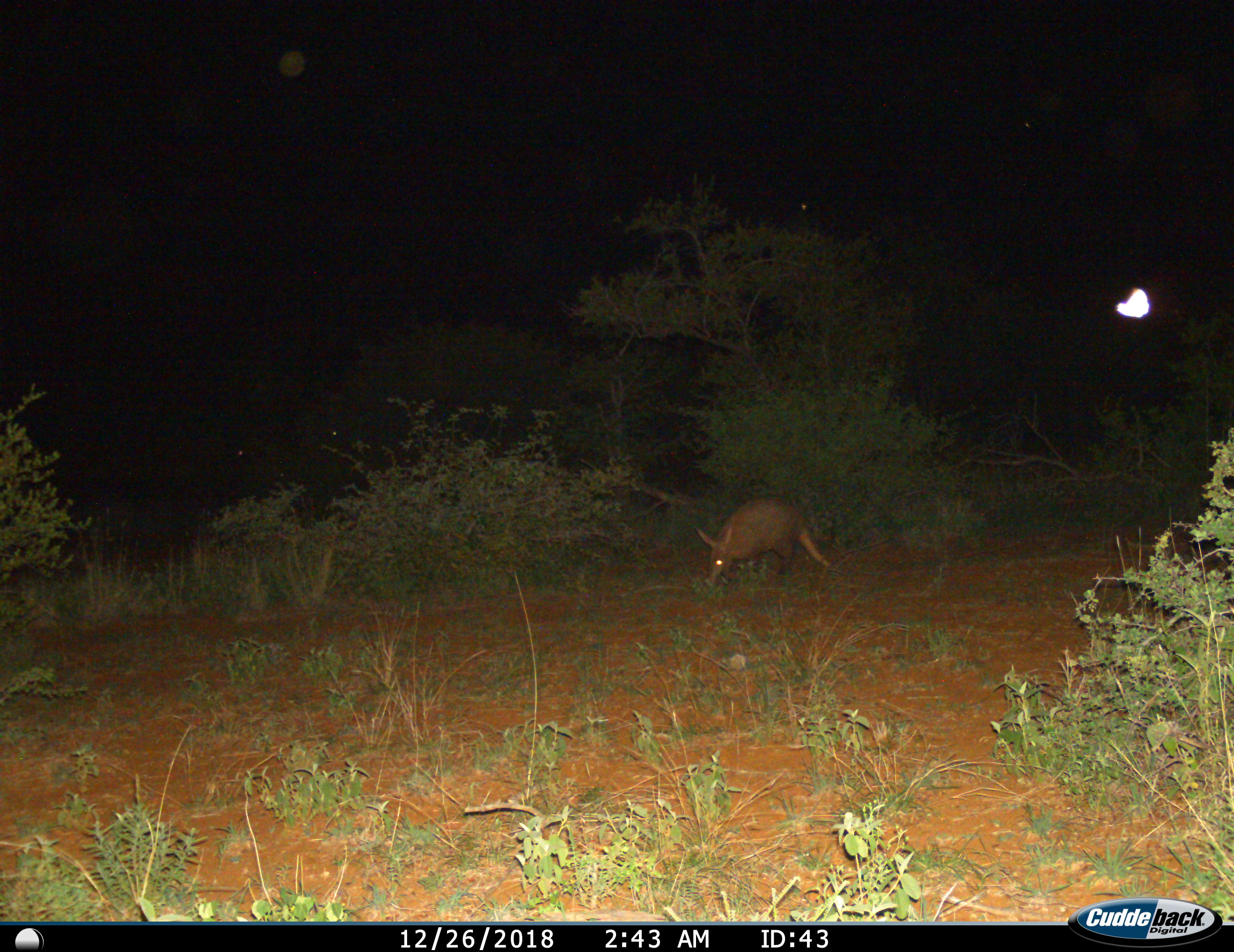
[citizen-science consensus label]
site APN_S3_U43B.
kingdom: Animalia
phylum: Chordata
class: Mammalia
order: Tubulidentata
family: Orycteropodidae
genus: Orycteropus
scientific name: Orycteropus afer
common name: aardvark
Aardvark (Orycteropus afer), count 1. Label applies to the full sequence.